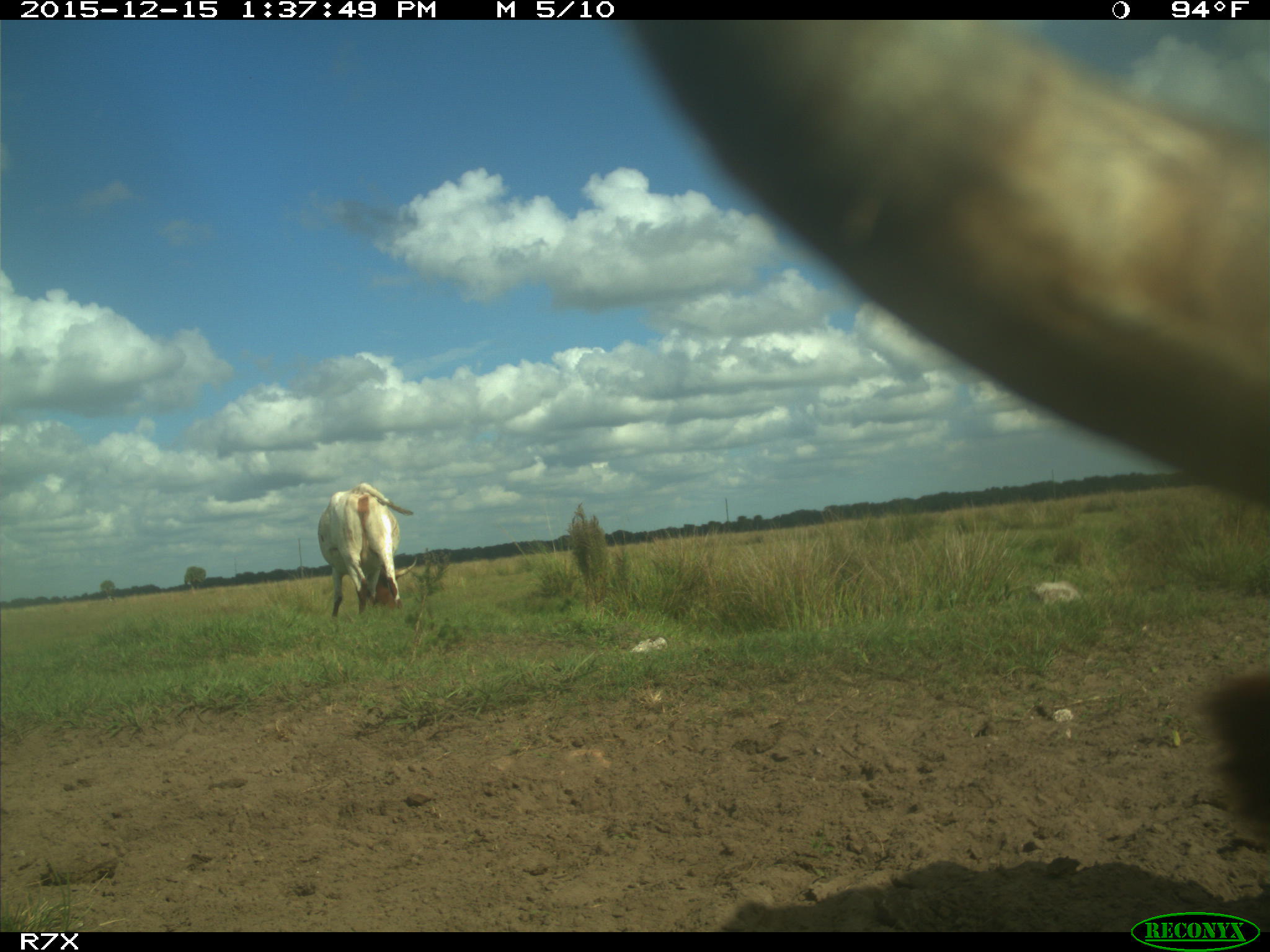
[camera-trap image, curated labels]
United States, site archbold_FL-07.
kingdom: Animalia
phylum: Chordata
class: Mammalia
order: Artiodactyla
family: Bovidae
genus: Bos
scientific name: Bos taurus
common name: domestic cow